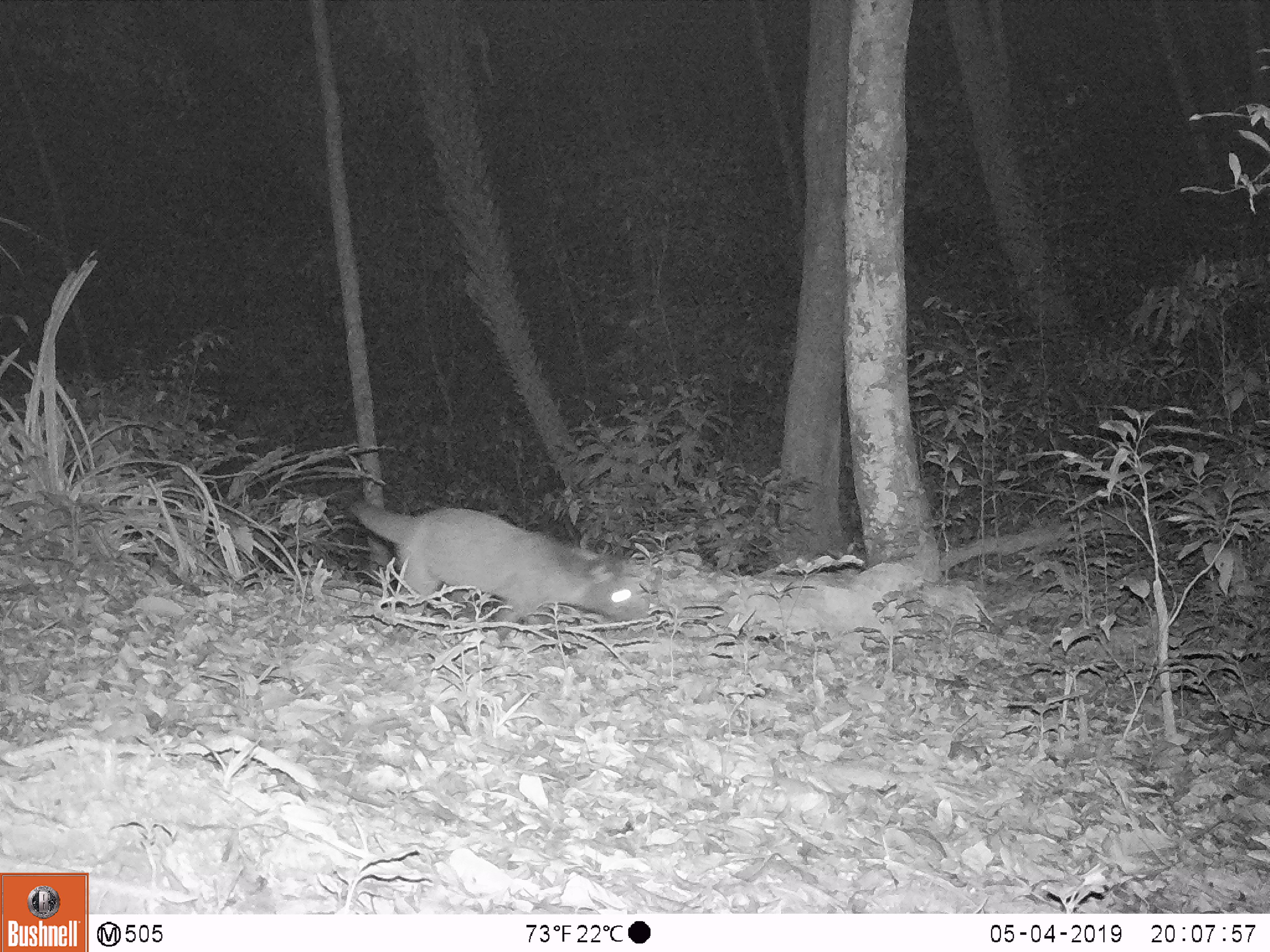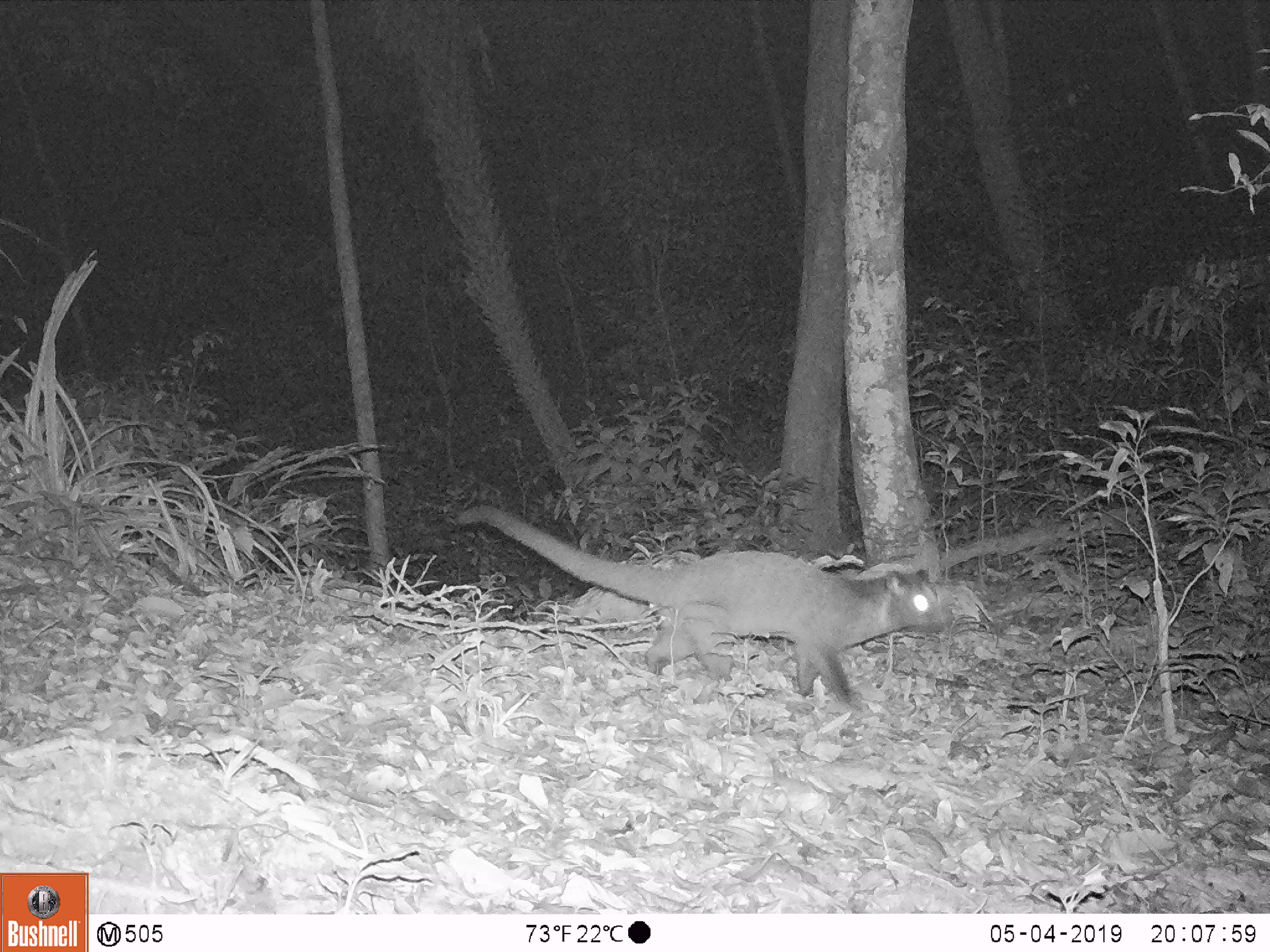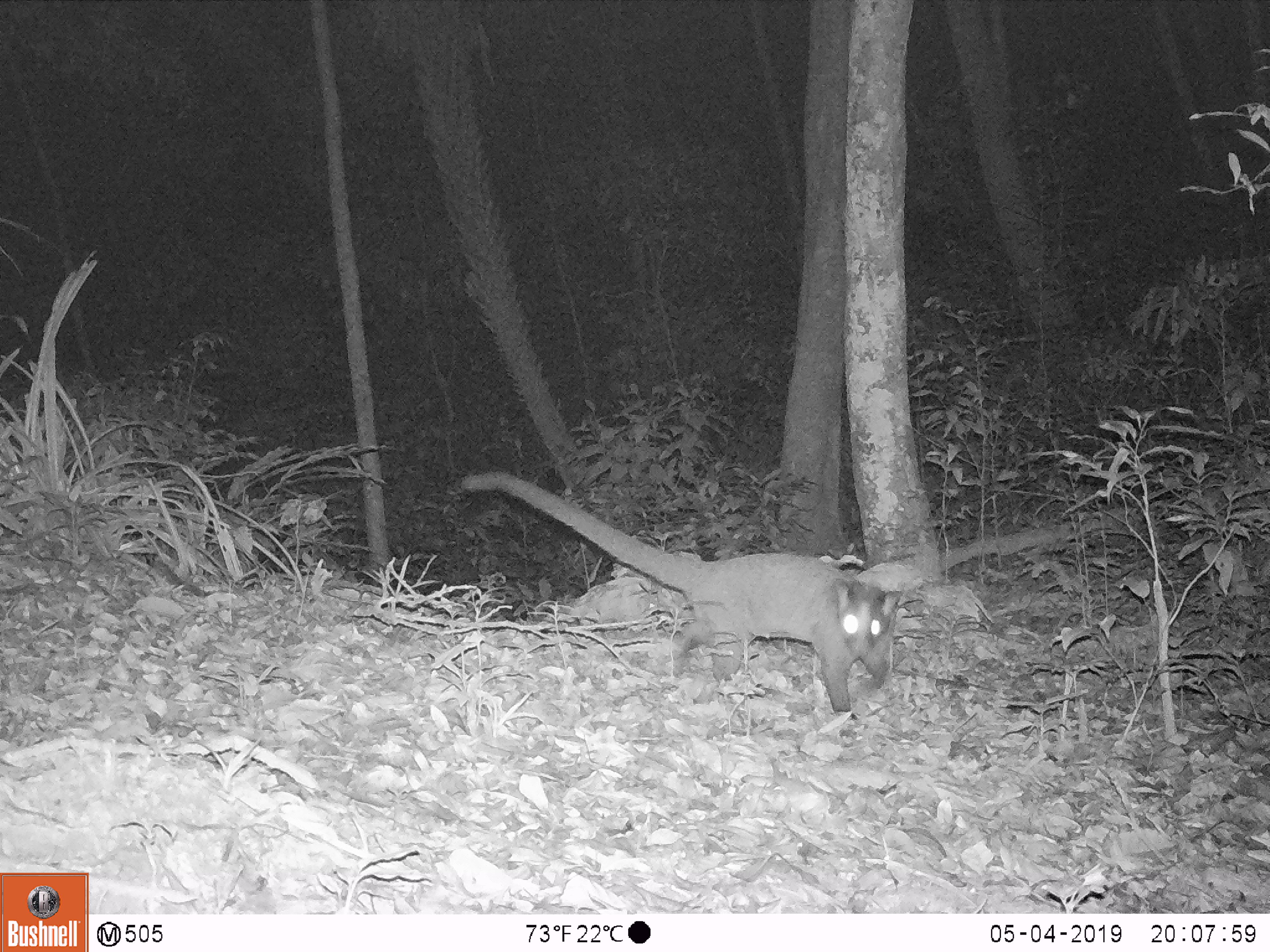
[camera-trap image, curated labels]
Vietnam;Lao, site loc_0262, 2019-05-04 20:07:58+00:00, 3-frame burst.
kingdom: Animalia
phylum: Chordata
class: Mammalia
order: Carnivora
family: Viverridae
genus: Paguma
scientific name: Paguma larvata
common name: masked palm civet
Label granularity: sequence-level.